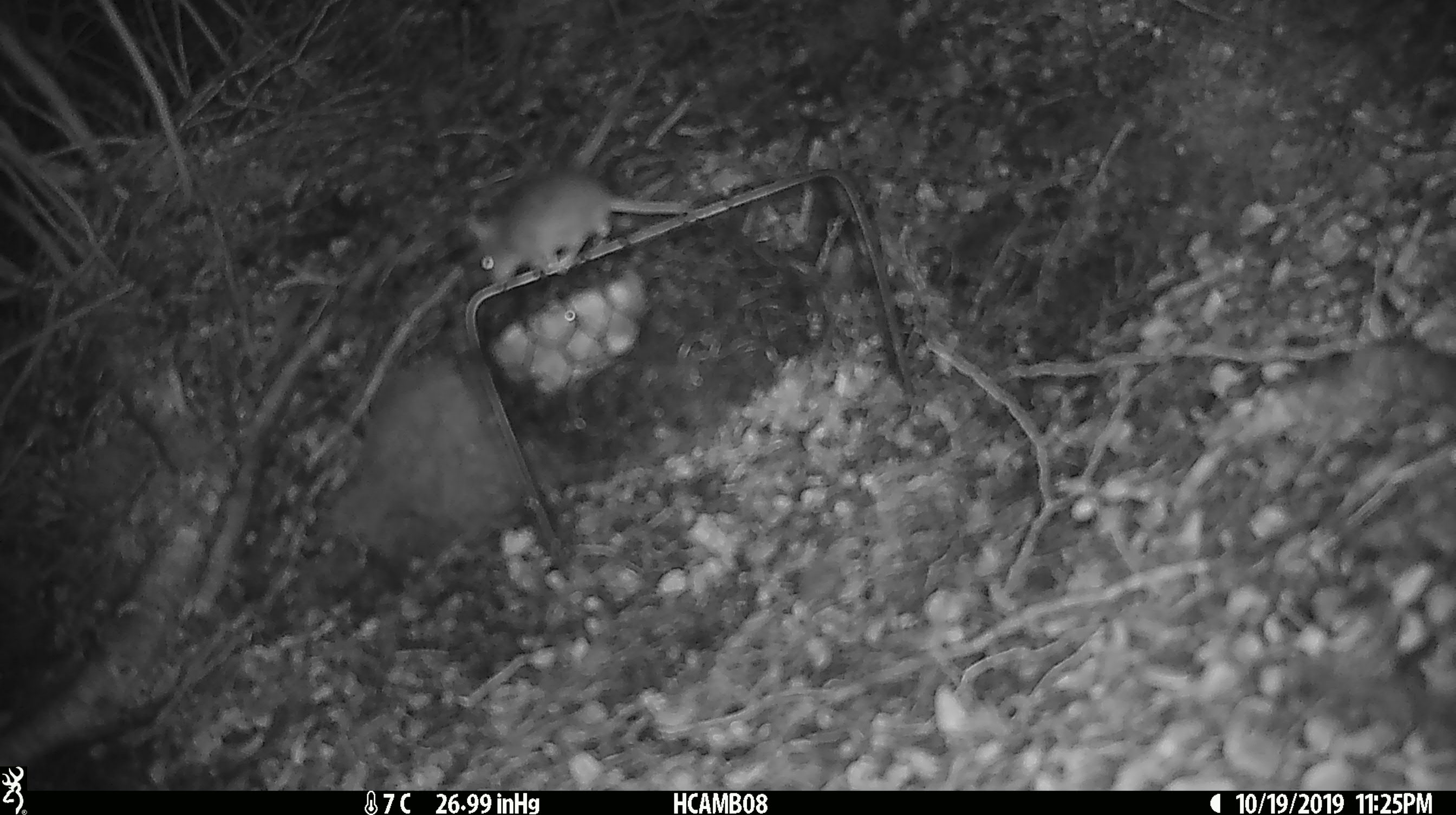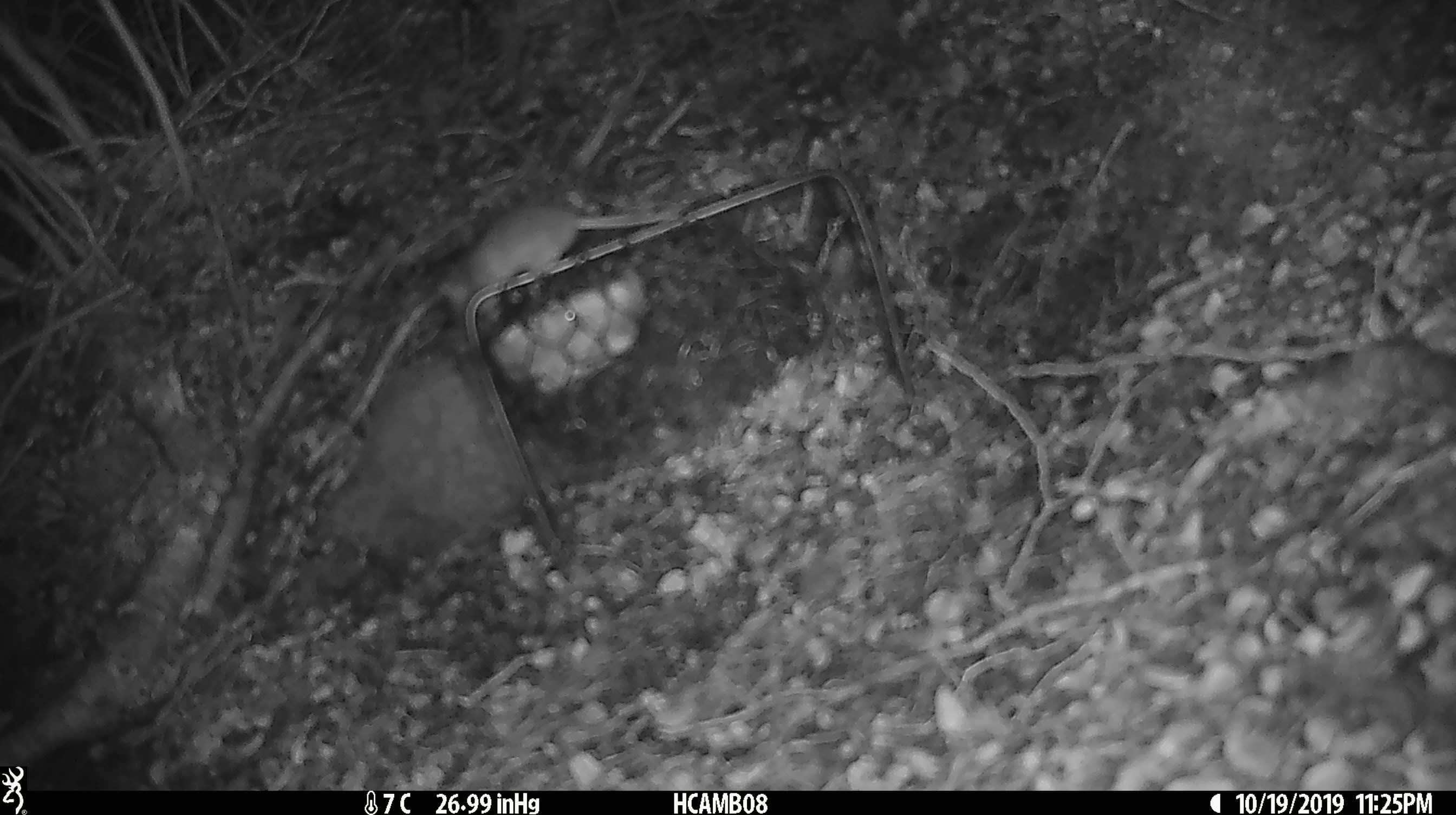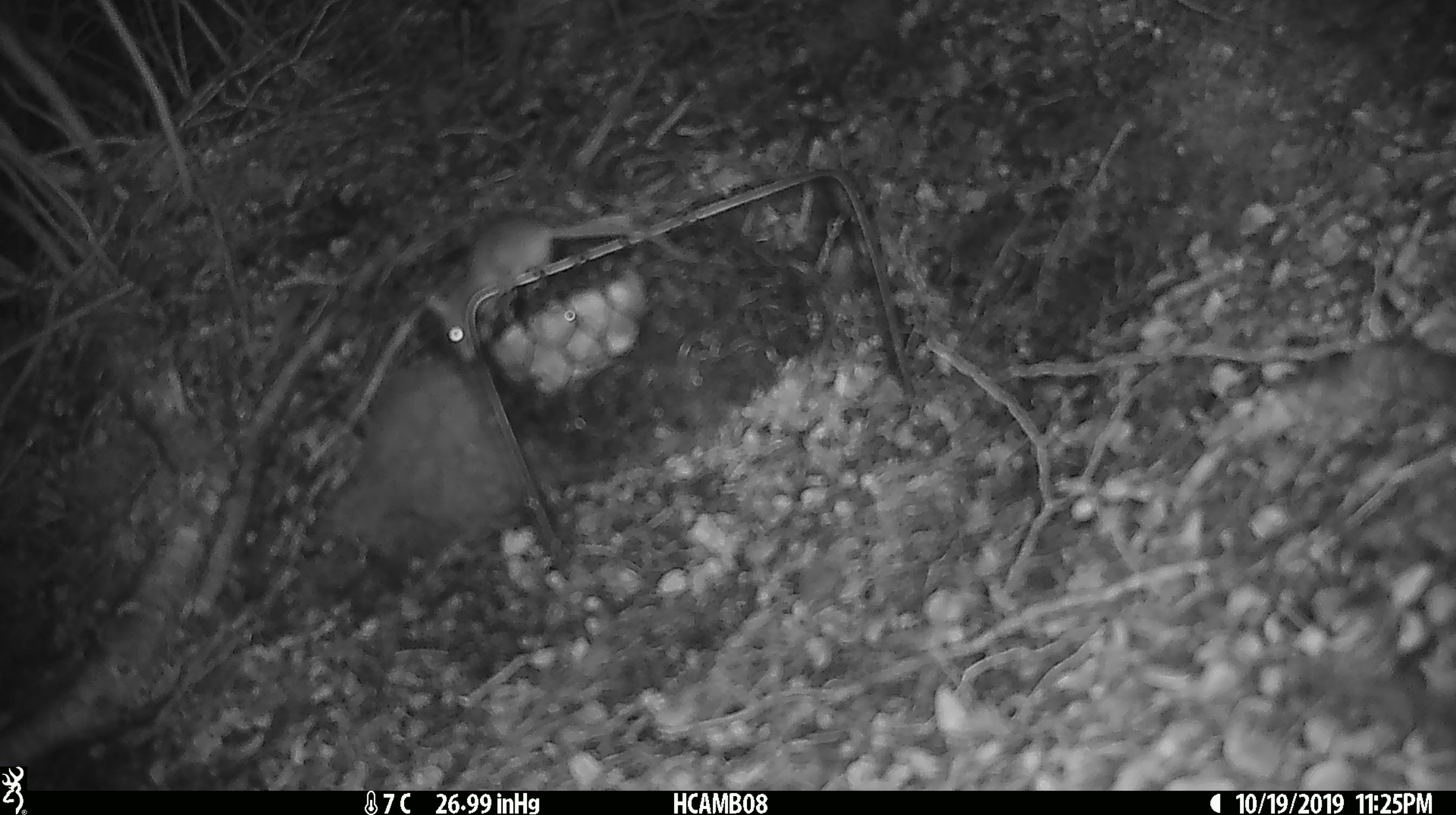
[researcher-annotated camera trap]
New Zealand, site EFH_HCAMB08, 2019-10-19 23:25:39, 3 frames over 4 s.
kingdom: Animalia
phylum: Chordata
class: Mammalia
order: Rodentia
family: Muridae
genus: Mus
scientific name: Mus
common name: mouse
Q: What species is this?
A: Mouse (Mus).